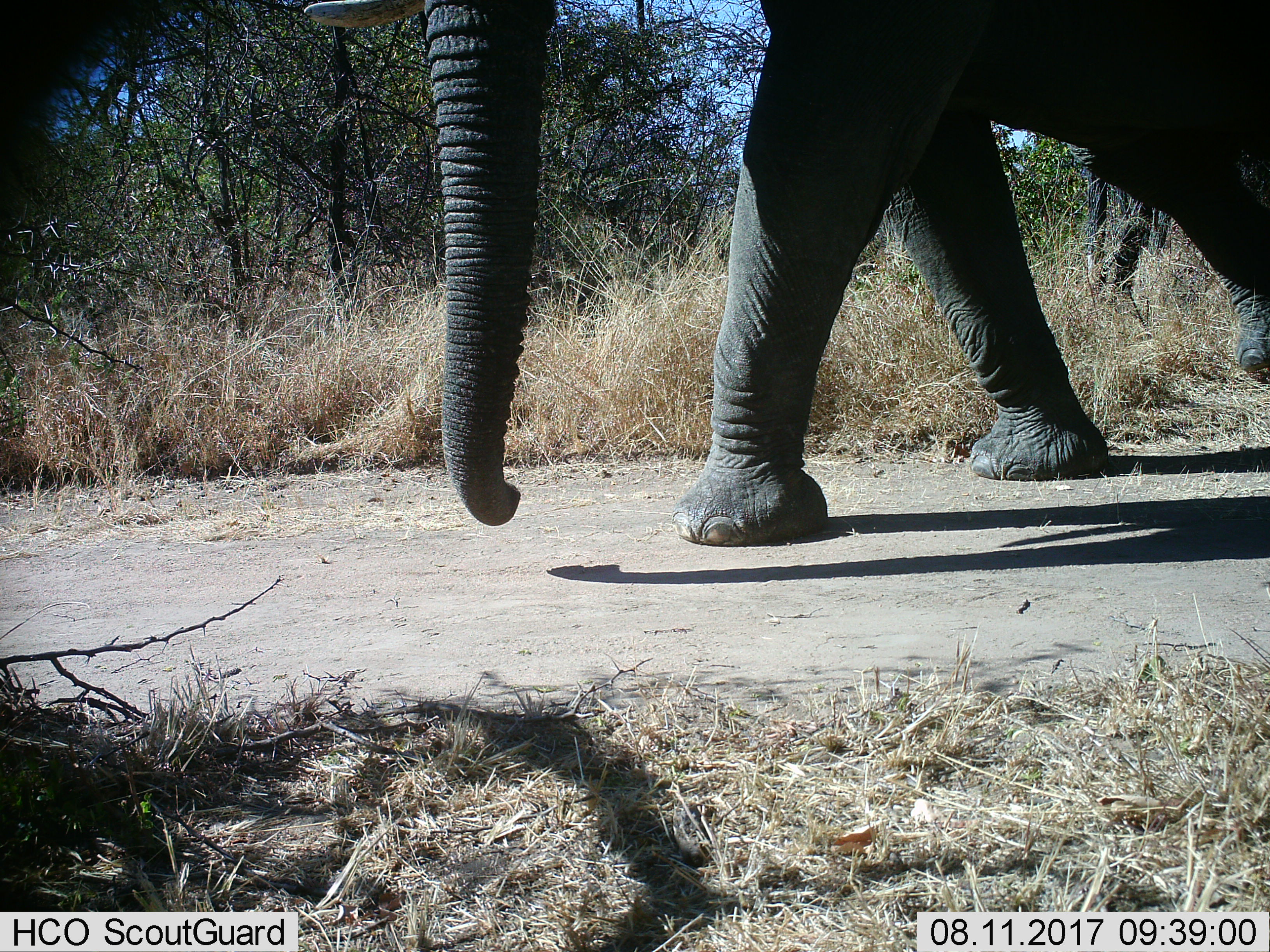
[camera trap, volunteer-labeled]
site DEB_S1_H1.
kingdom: Animalia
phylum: Chordata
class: Mammalia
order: Proboscidea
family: Elephantidae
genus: Loxodonta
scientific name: Loxodonta africana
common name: african bush elephant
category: elephant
Elephant (african bush elephant) (Loxodonta africana), count 1. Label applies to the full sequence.